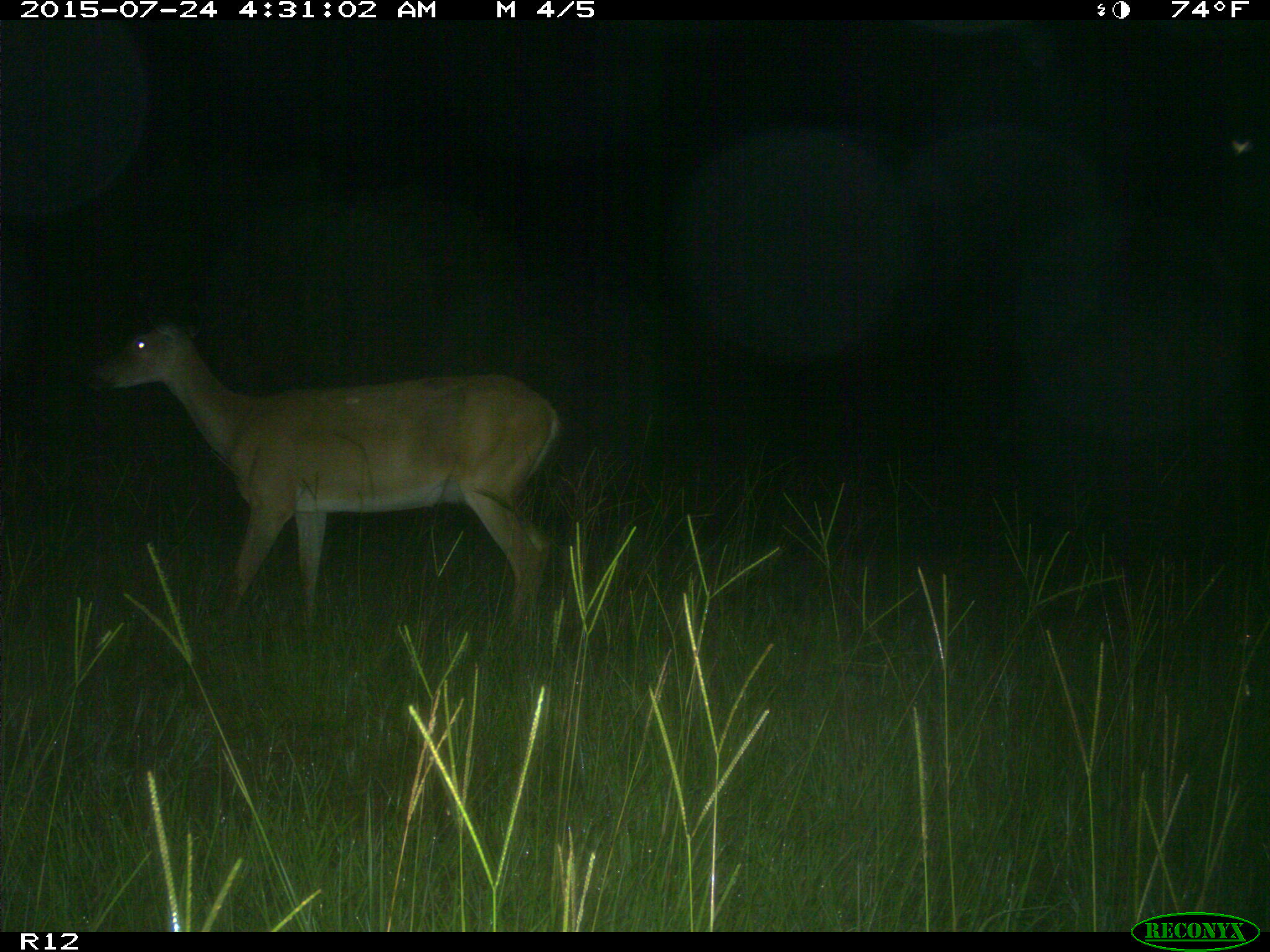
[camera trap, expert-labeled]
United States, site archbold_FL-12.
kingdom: Animalia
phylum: Chordata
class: Mammalia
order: Artiodactyla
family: Cervidae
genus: Odocoileus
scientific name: Odocoileus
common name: deer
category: unidentified deer